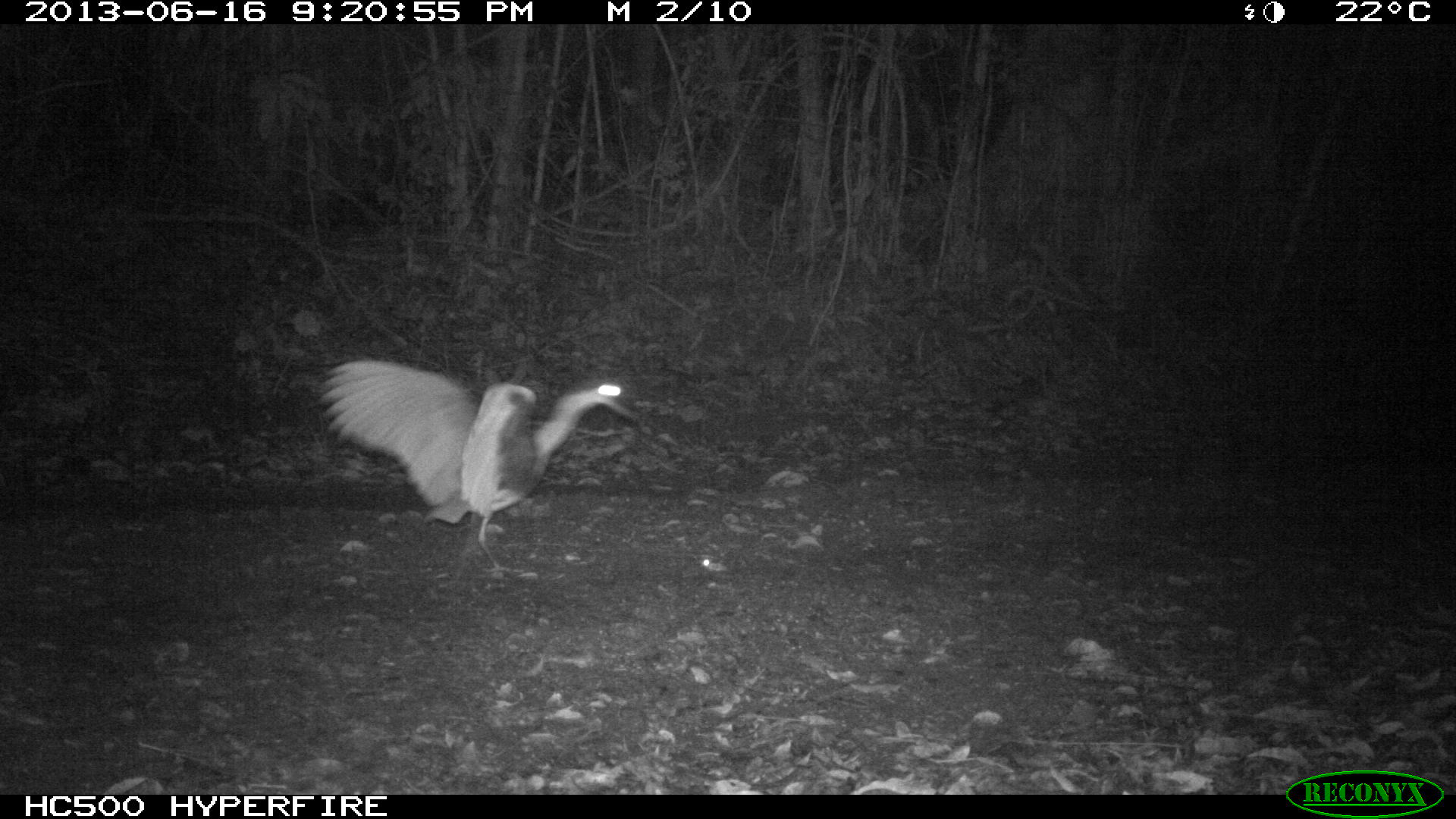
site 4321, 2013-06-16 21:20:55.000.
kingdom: Animalia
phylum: Chordata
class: Aves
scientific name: Aves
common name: bird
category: ave desconocida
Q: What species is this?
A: Ave desconocida (bird) (Aves).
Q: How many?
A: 1.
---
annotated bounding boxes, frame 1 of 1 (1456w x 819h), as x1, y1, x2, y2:
ave desconocida: 319, 356, 643, 576